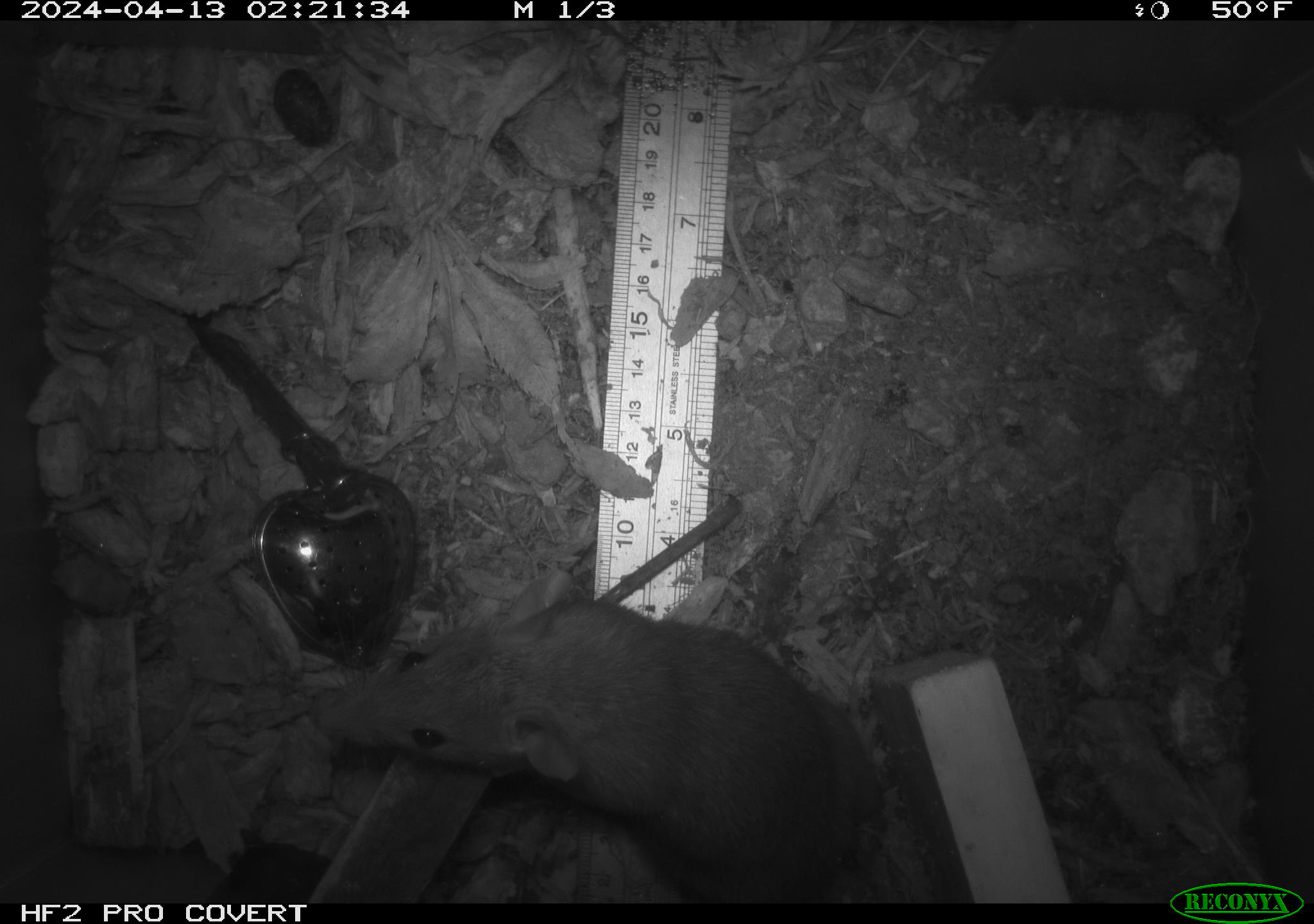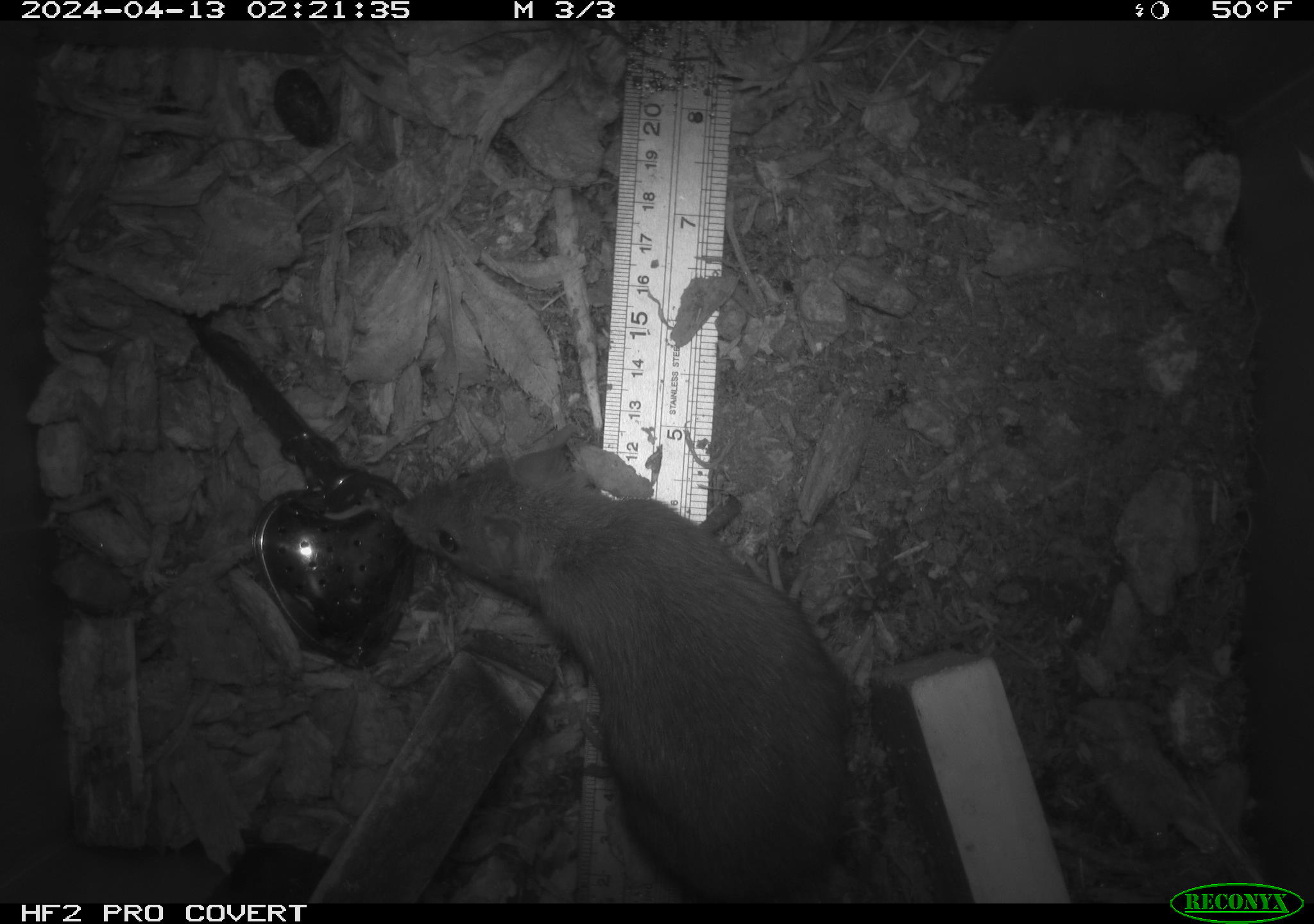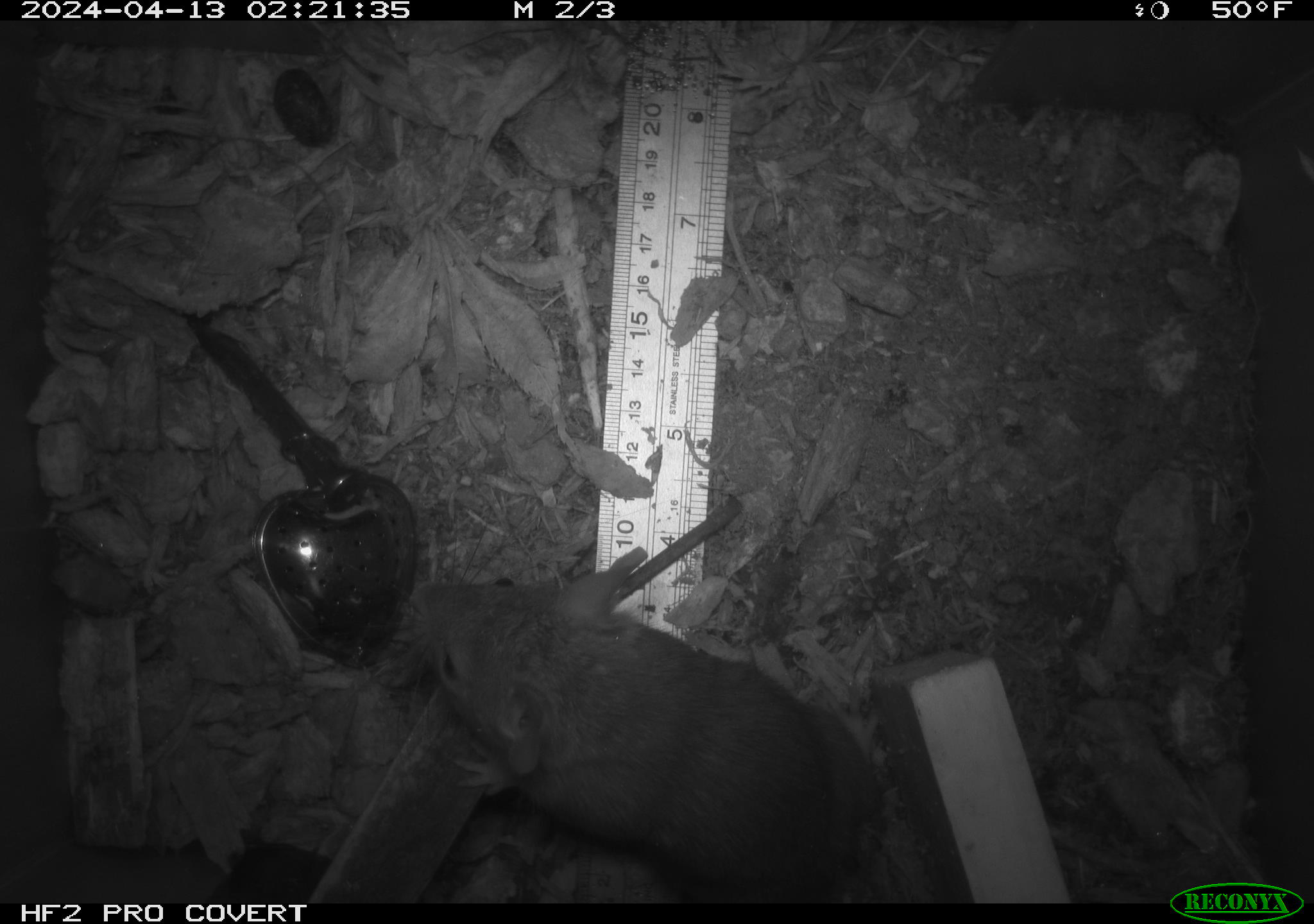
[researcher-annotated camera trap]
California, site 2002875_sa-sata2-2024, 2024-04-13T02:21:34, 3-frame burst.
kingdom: Animalia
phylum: Chordata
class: Mammalia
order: Rodentia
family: Muridae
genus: Rattus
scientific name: Rattus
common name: rat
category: rattus species